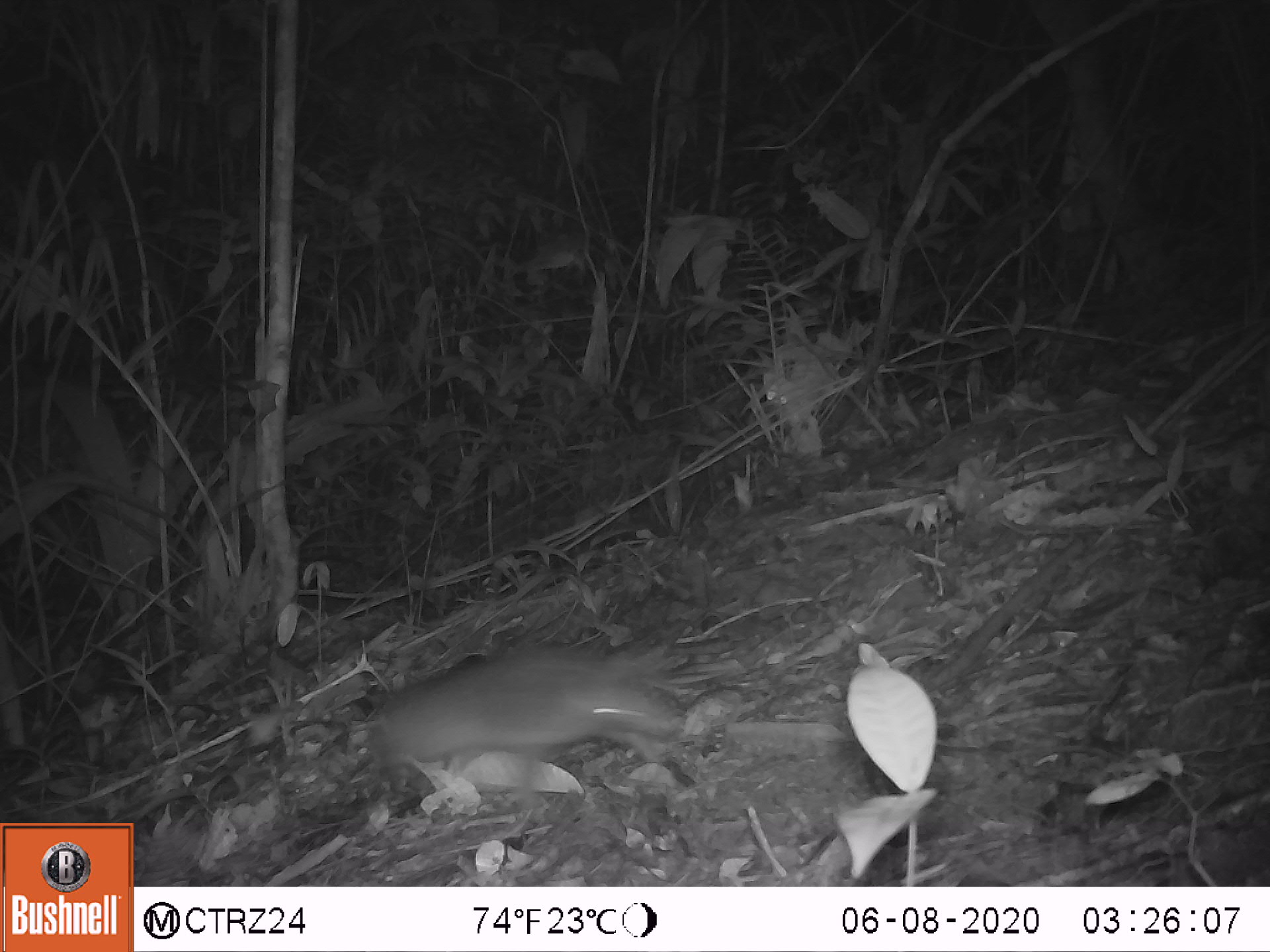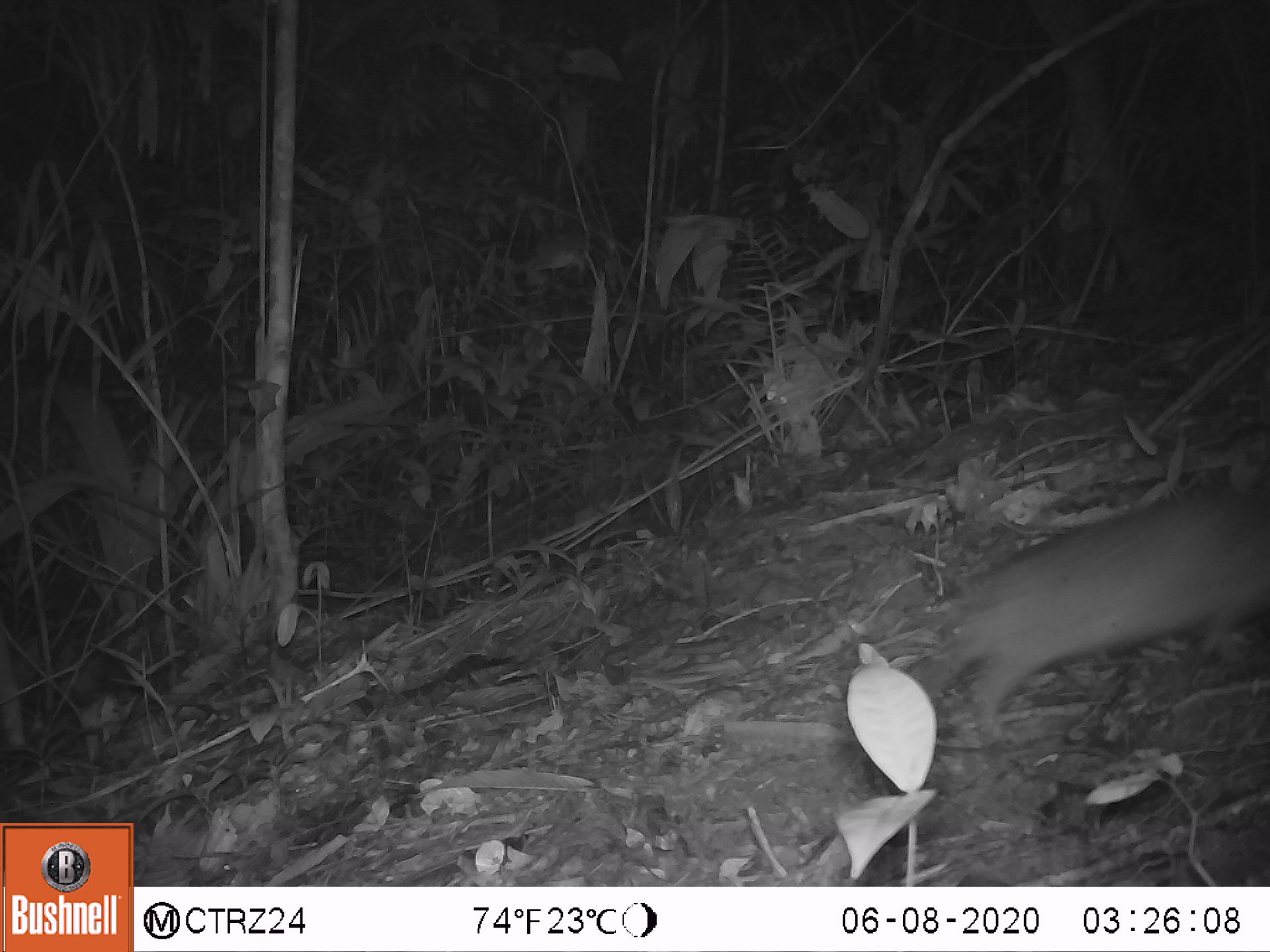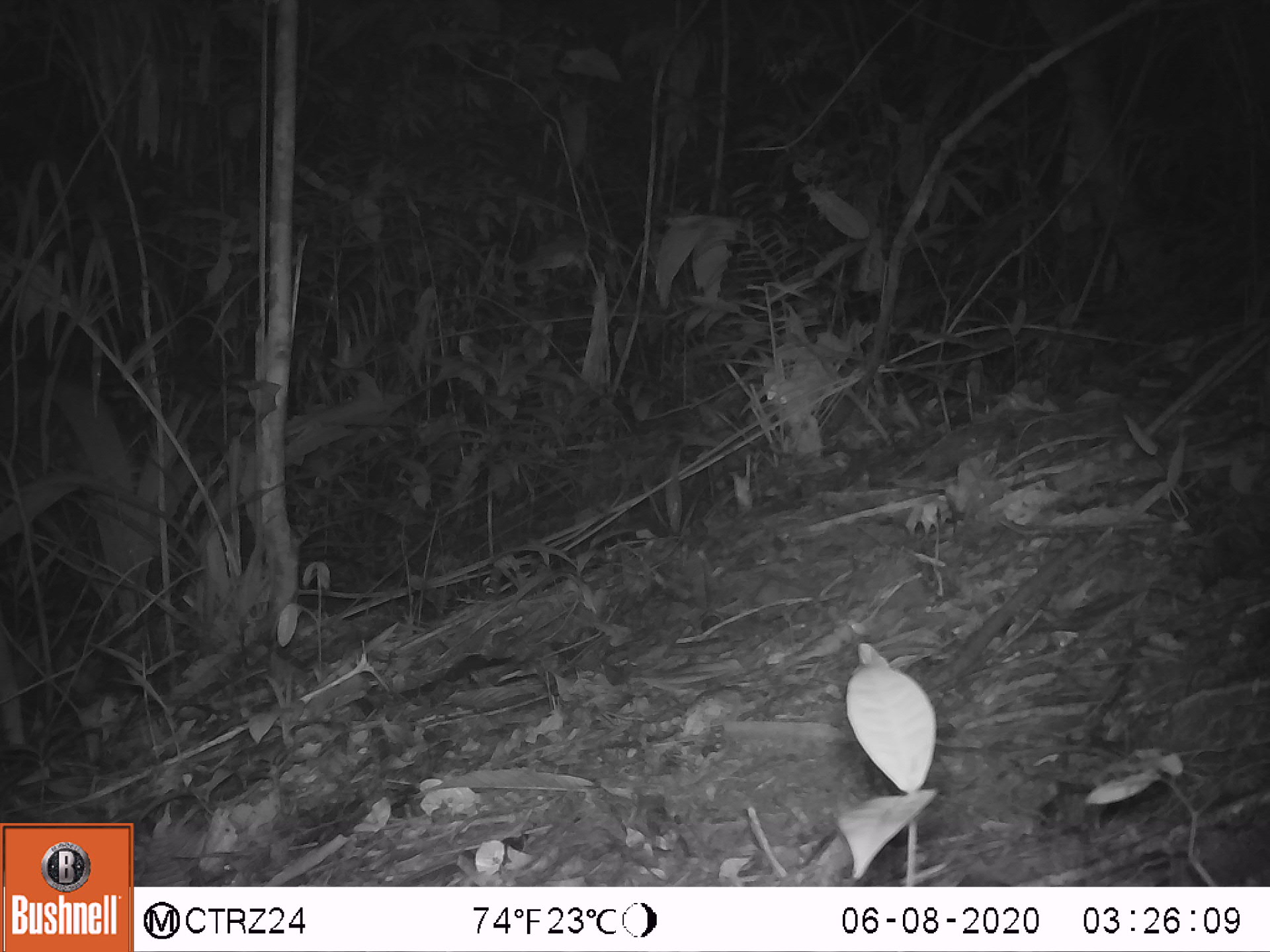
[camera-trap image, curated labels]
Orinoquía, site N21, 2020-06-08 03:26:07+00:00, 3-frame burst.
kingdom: Animalia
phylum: Chordata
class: Mammalia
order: Cingulata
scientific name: Cingulata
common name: armadillo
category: unknown armadillo